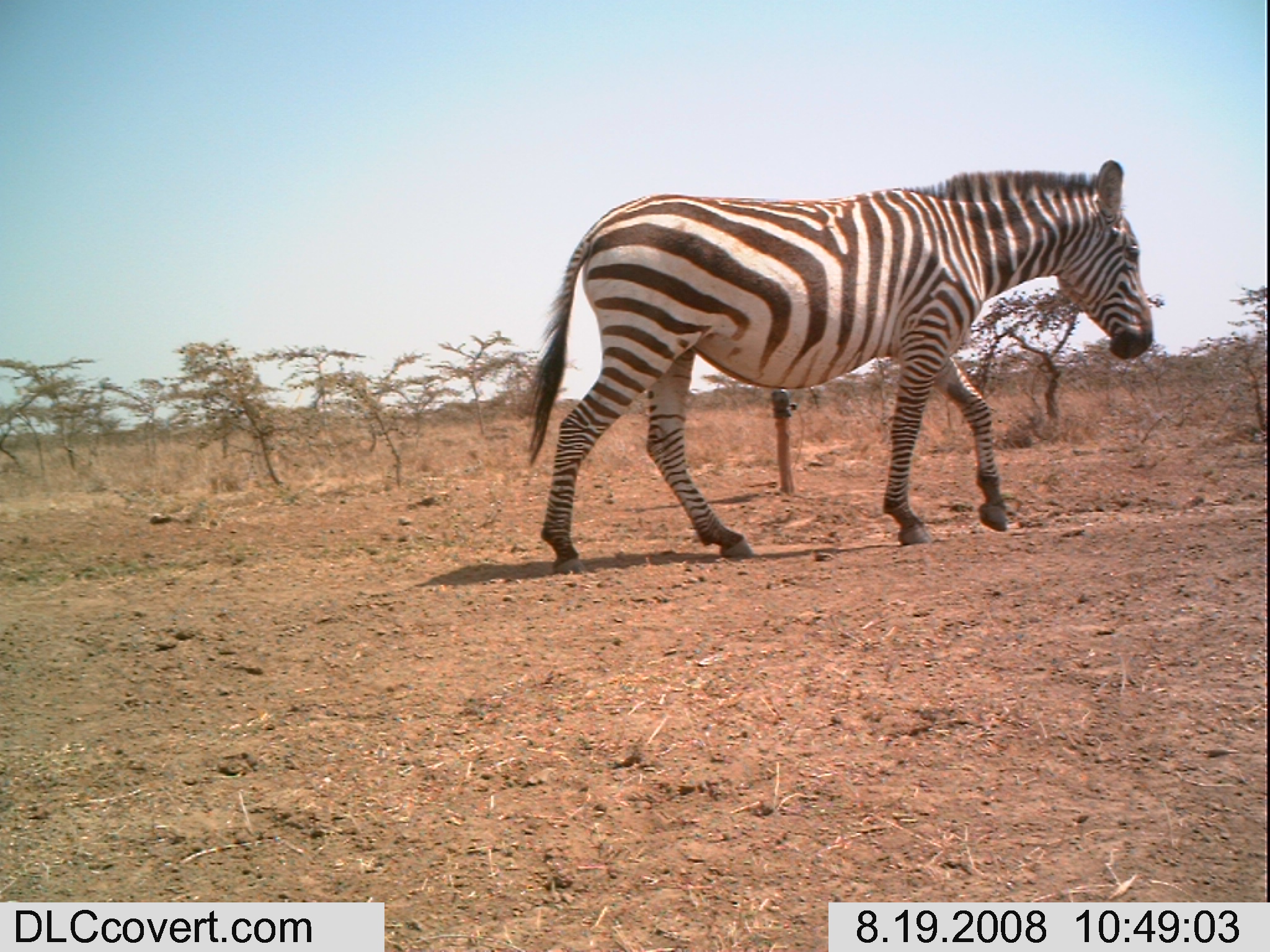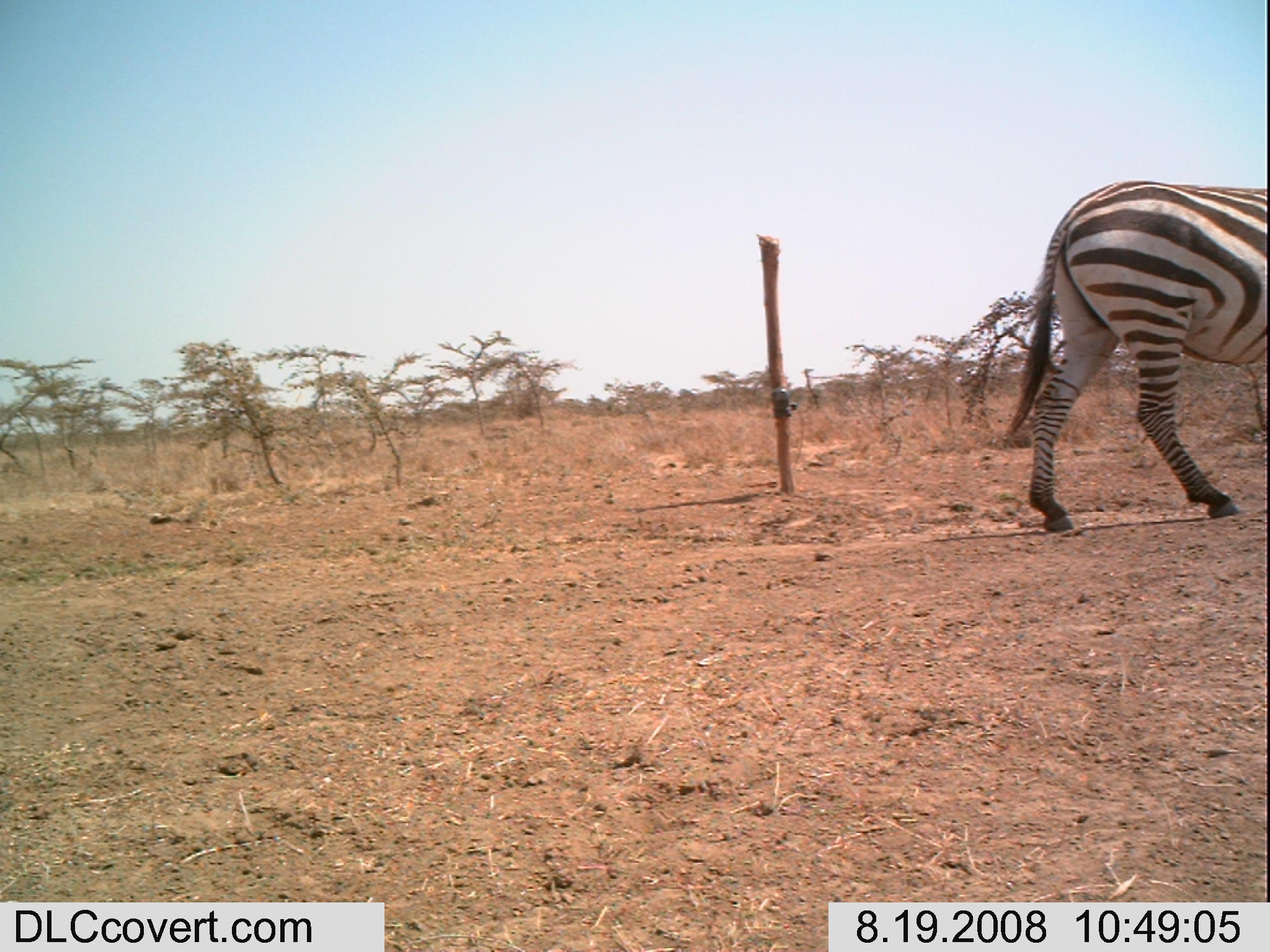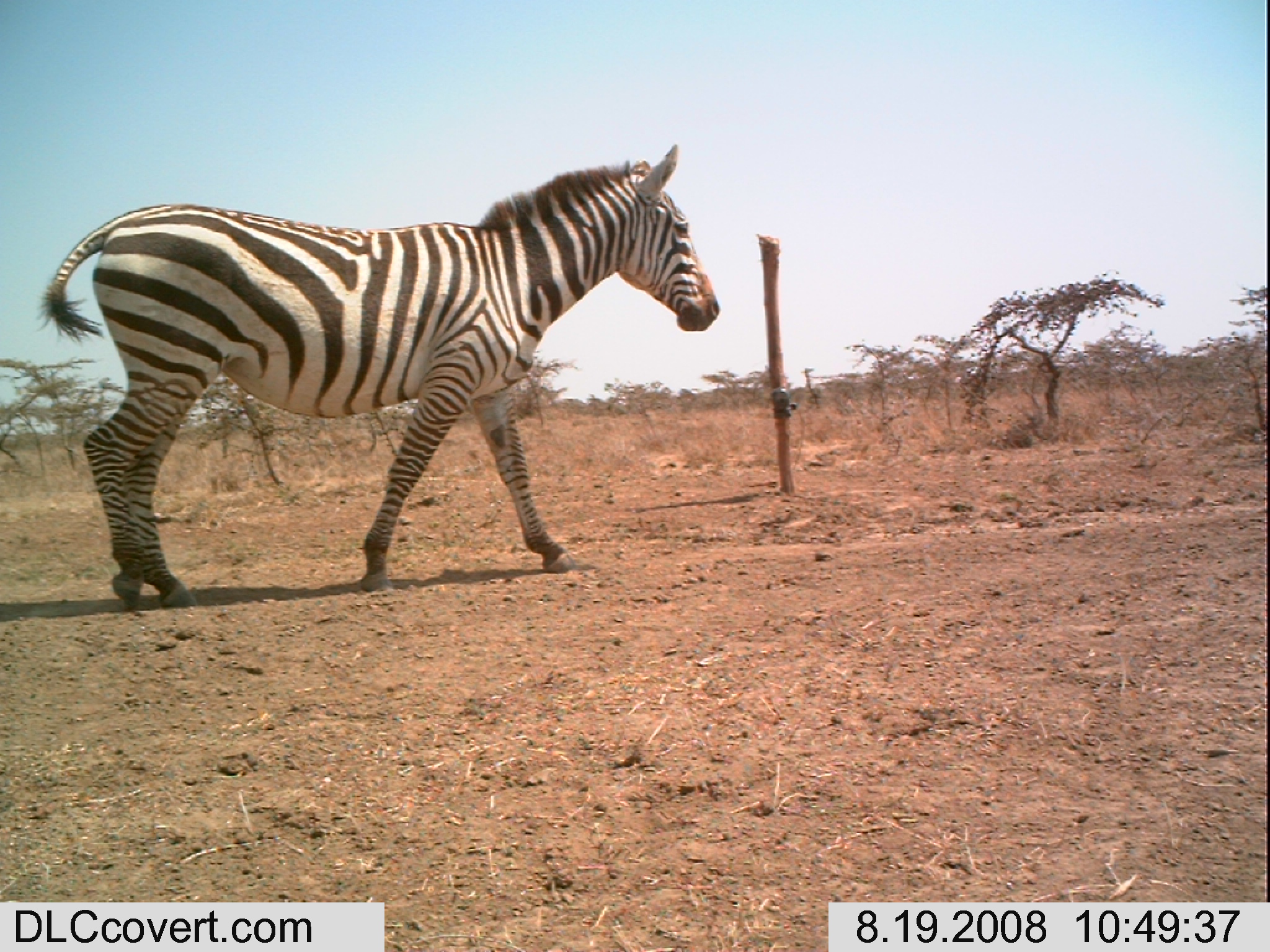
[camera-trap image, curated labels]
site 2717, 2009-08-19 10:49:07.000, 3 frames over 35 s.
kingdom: Animalia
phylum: Chordata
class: Mammalia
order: Perissodactyla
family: Equidae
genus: Equus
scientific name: Equus quagga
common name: plains zebra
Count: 1.